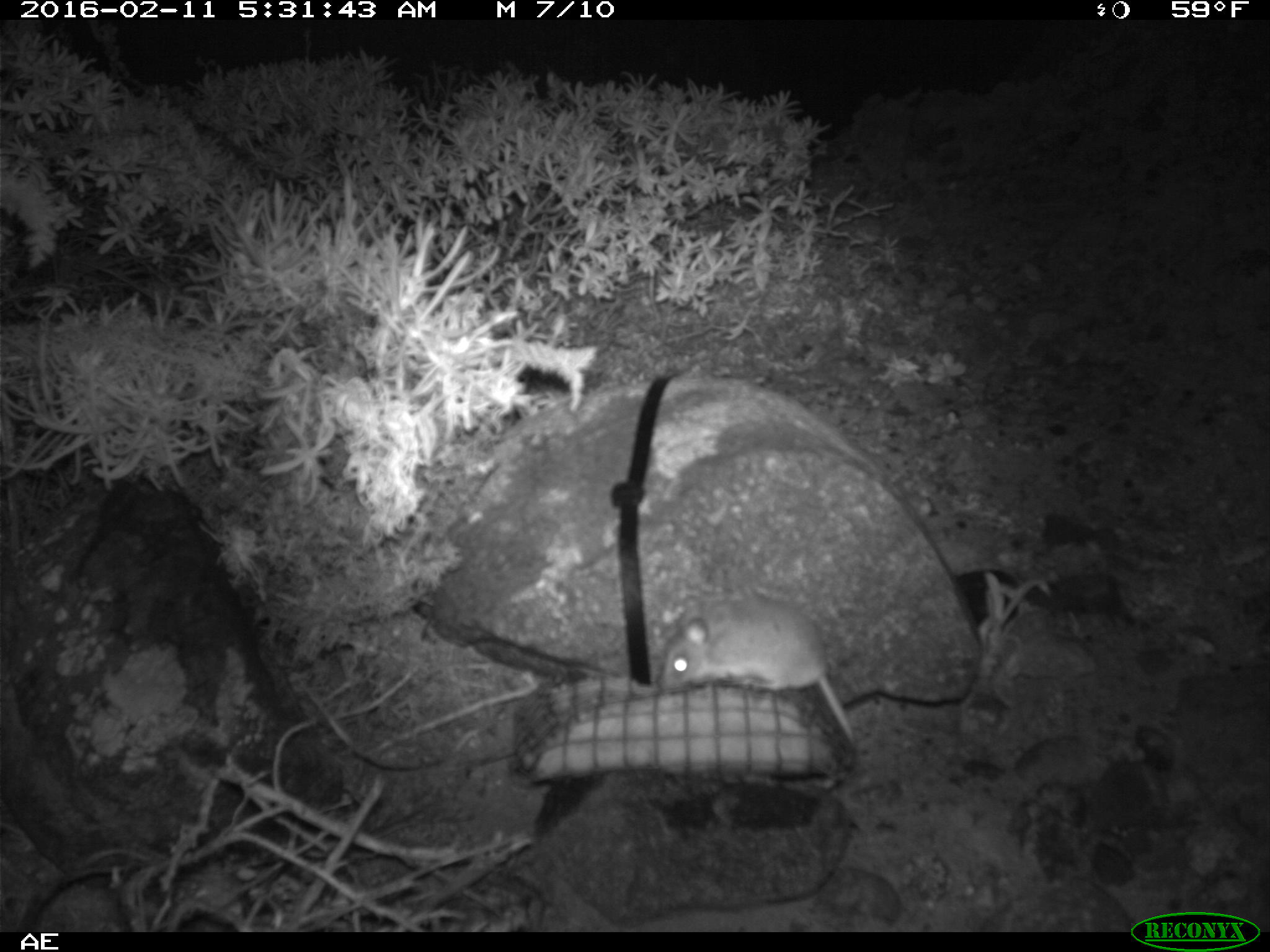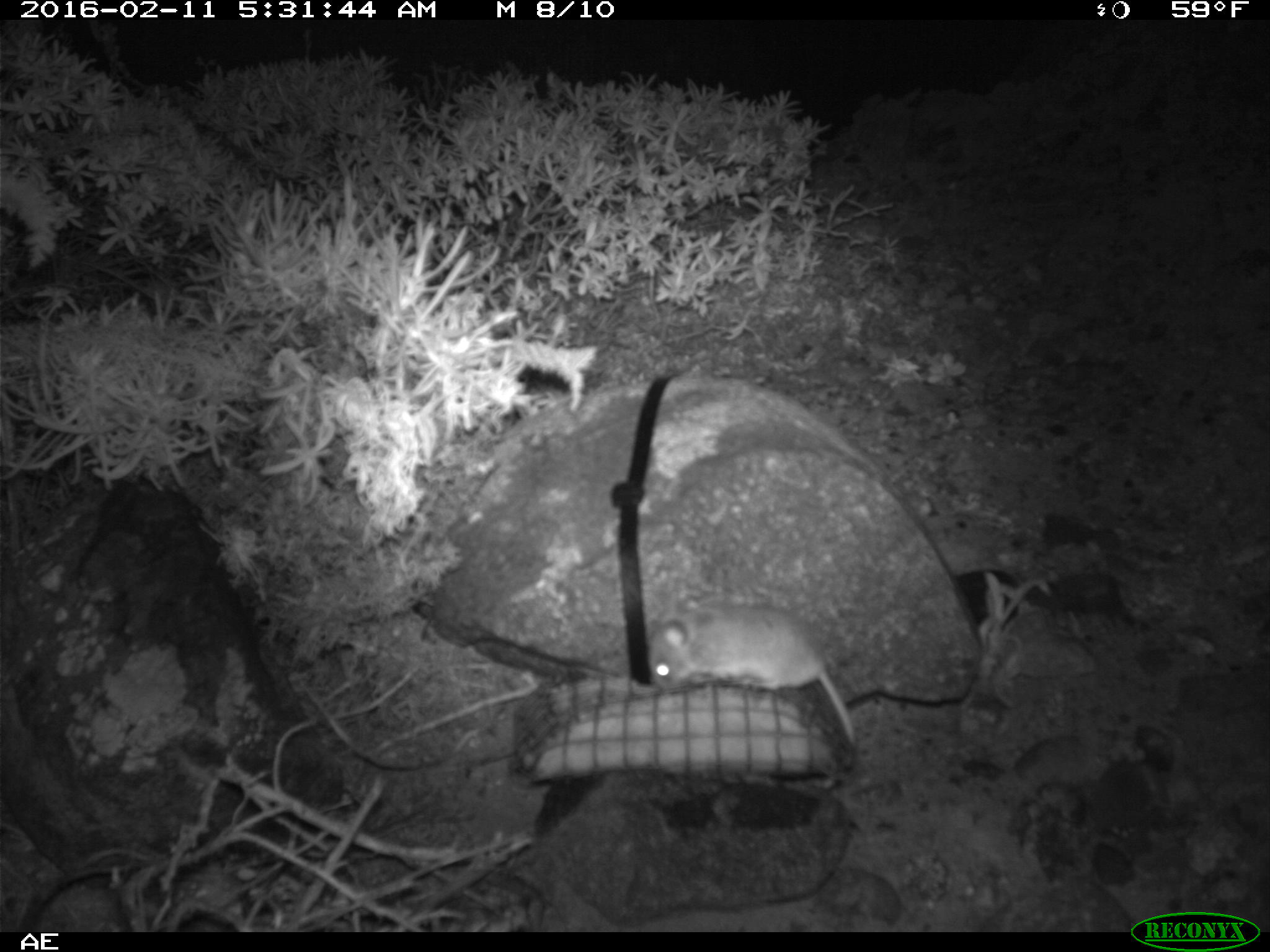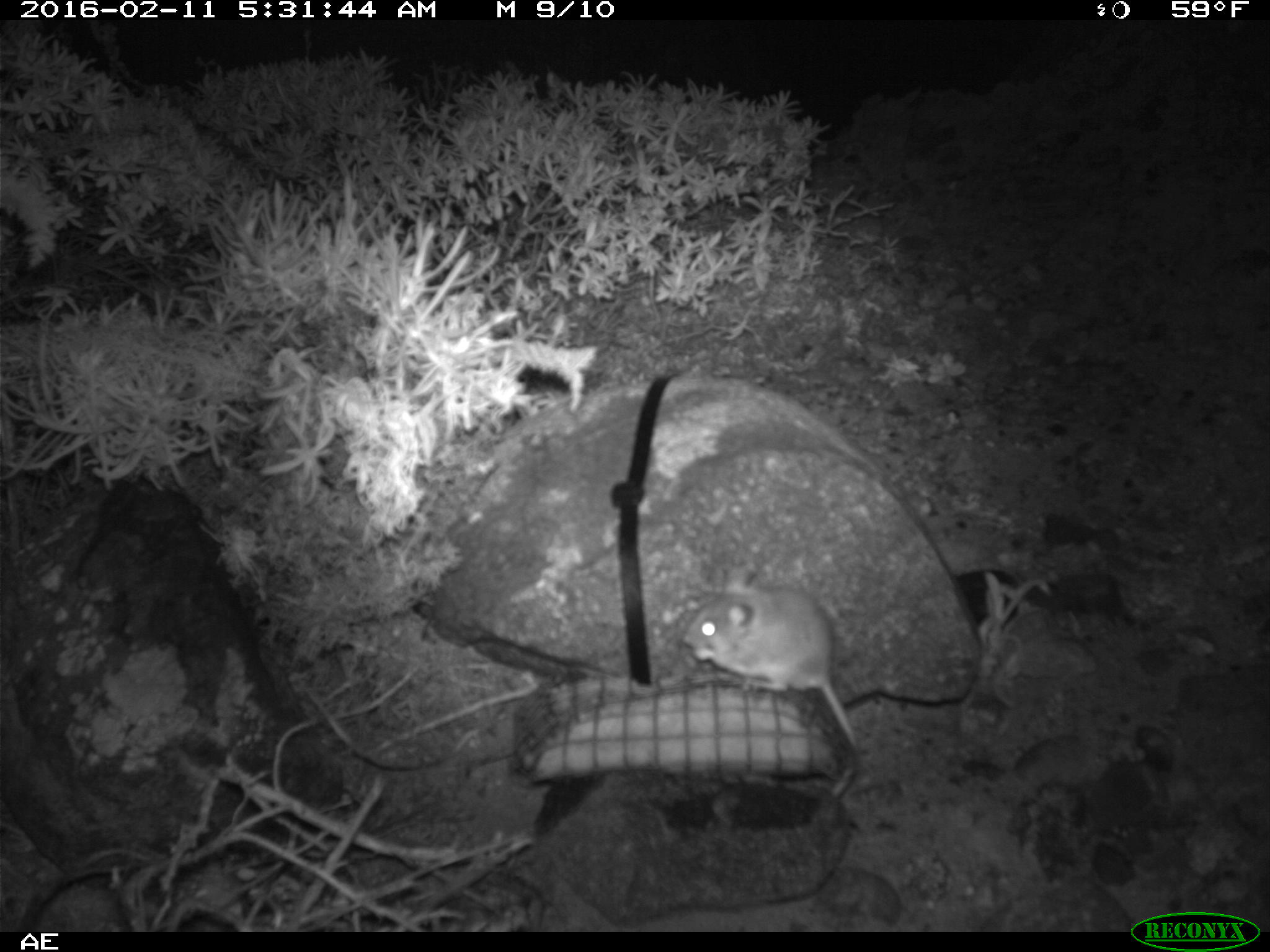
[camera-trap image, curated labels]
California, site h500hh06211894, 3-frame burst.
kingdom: Animalia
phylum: Chordata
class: Mammalia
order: Rodentia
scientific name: Rodentia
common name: rodent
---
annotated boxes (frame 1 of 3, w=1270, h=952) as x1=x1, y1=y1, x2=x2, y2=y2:
rodent: x1=656, y1=596, x2=858, y2=793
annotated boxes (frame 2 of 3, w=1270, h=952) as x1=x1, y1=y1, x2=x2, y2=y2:
rodent: x1=646, y1=599, x2=856, y2=745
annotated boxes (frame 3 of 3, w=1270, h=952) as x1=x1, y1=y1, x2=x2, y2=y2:
rodent: x1=686, y1=566, x2=860, y2=757